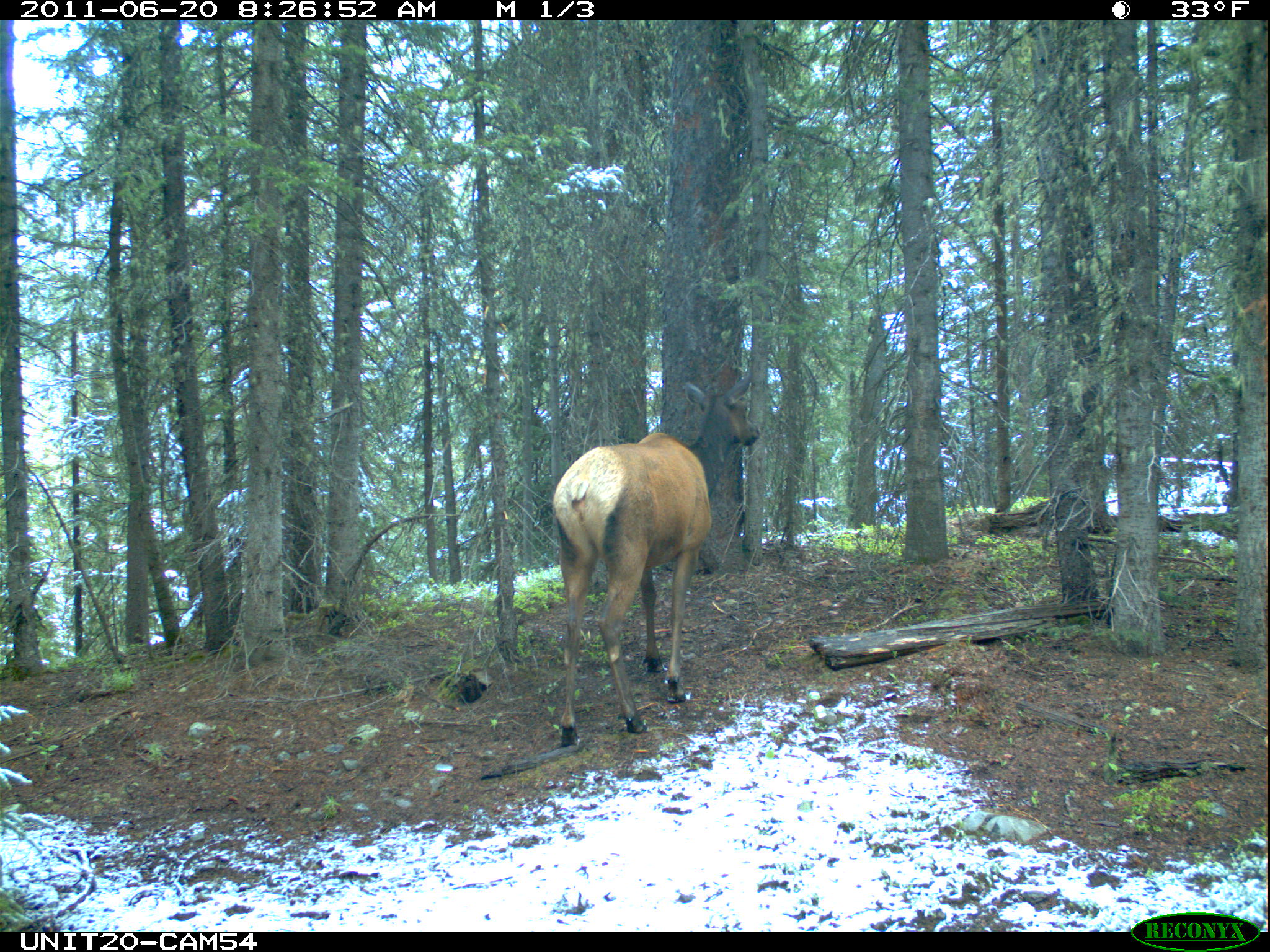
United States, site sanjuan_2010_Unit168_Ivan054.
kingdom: Animalia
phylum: Chordata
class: Mammalia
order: Artiodactyla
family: Cervidae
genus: Cervus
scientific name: Cervus elaphus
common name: red deer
Cervus elaphus (red deer).